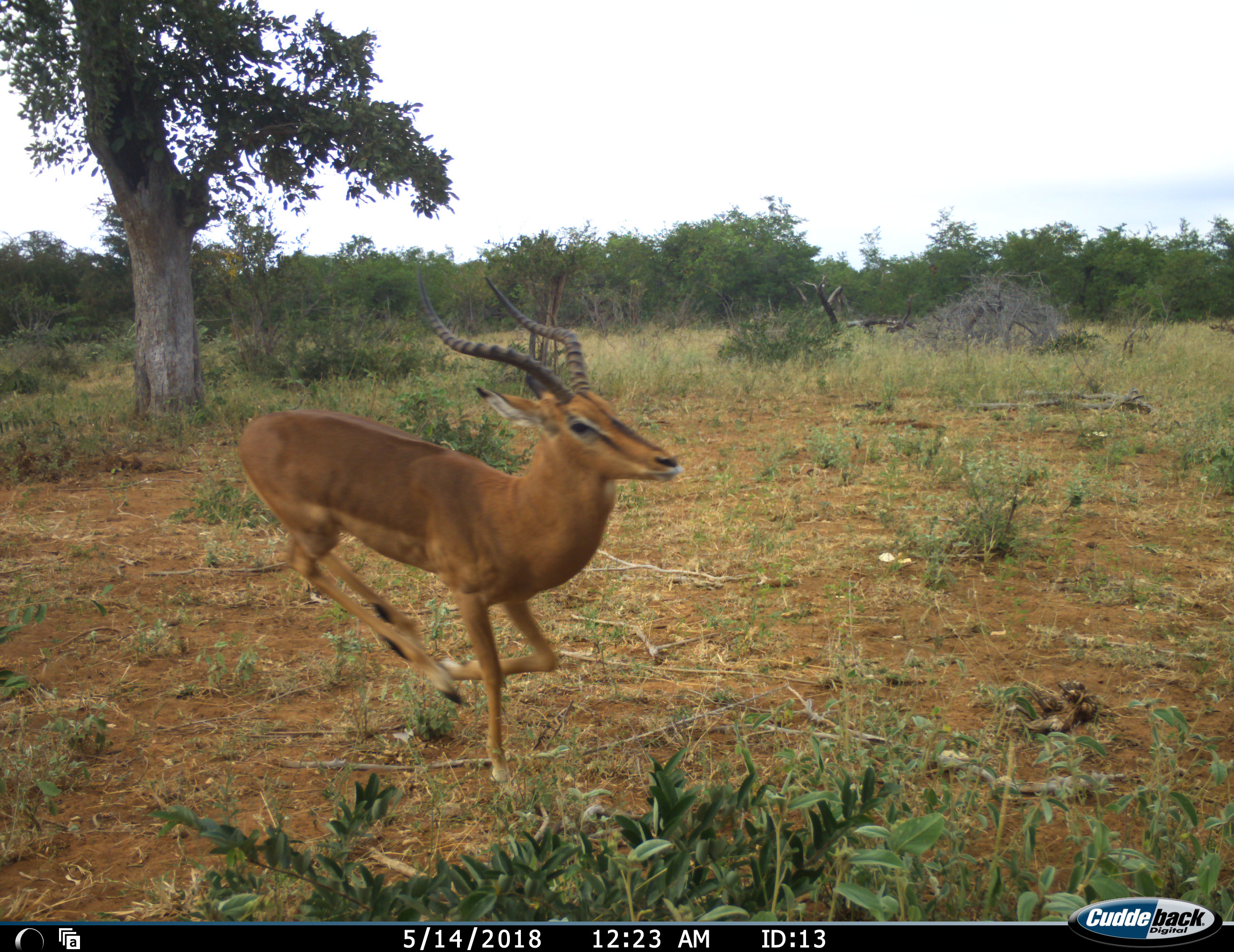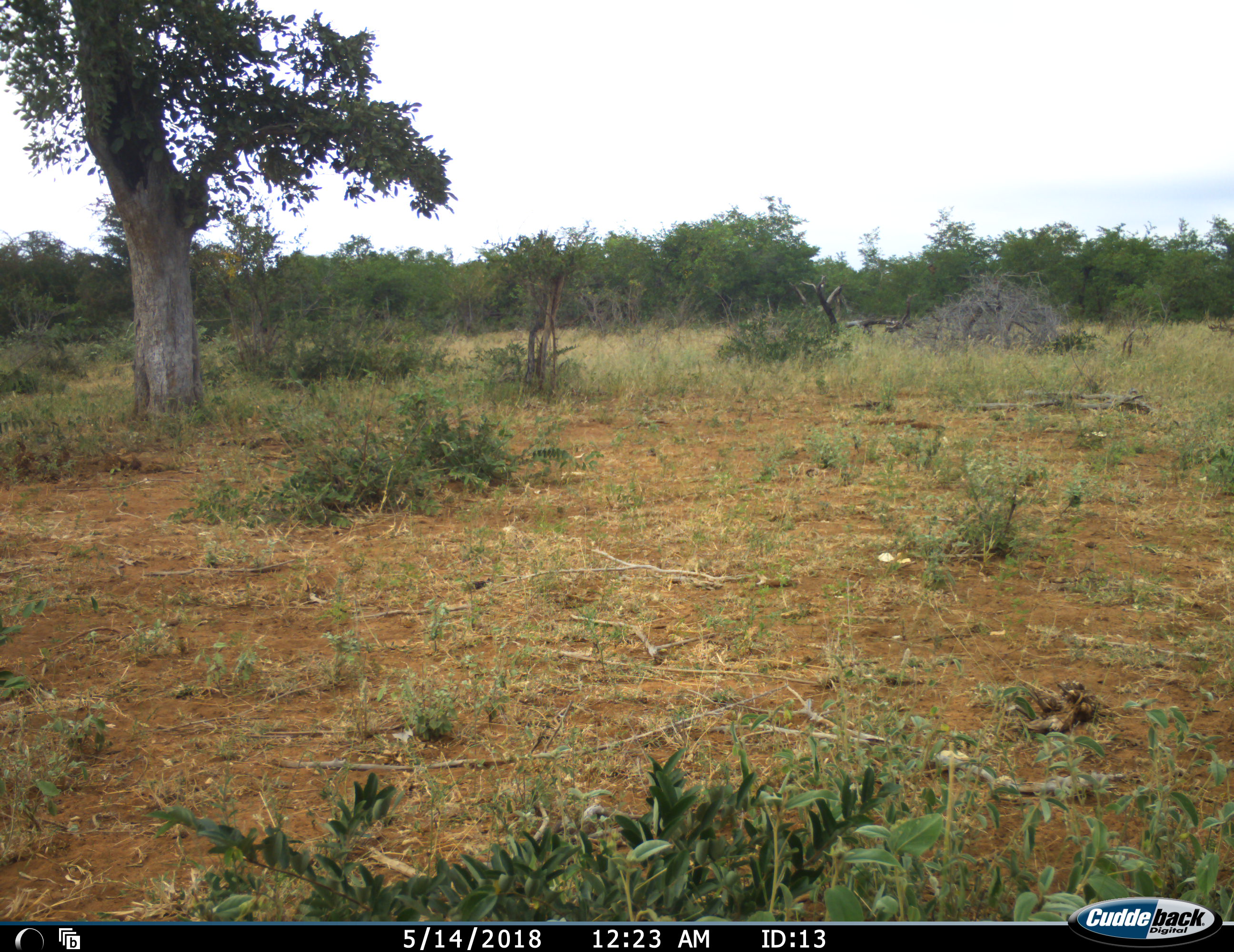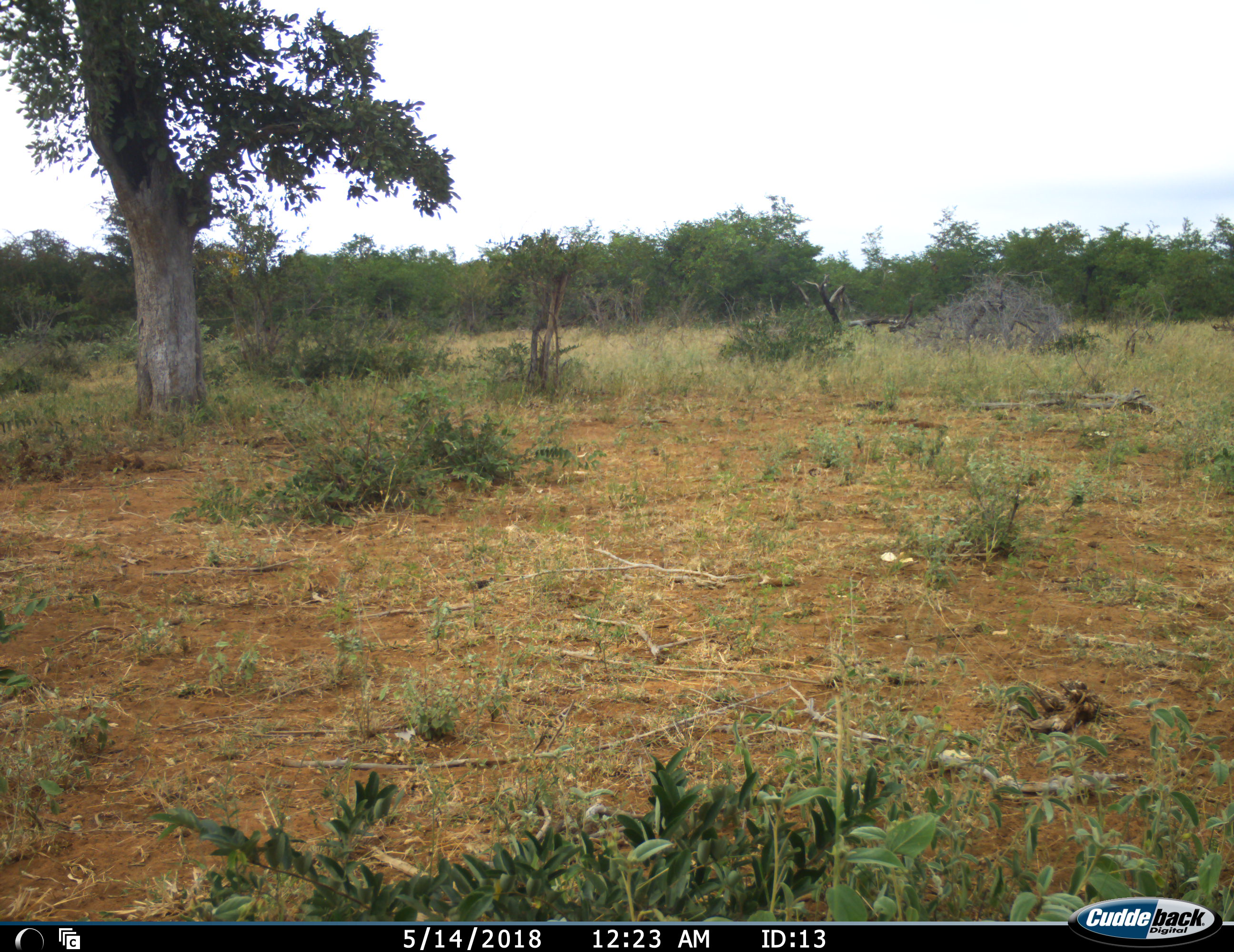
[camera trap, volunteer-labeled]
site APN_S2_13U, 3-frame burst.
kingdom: Animalia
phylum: Chordata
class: Mammalia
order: Artiodactyla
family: Bovidae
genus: Aepyceros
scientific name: Aepyceros melampus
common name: impala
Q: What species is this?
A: Impala (Aepyceros melampus).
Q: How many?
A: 1.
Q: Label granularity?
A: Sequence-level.